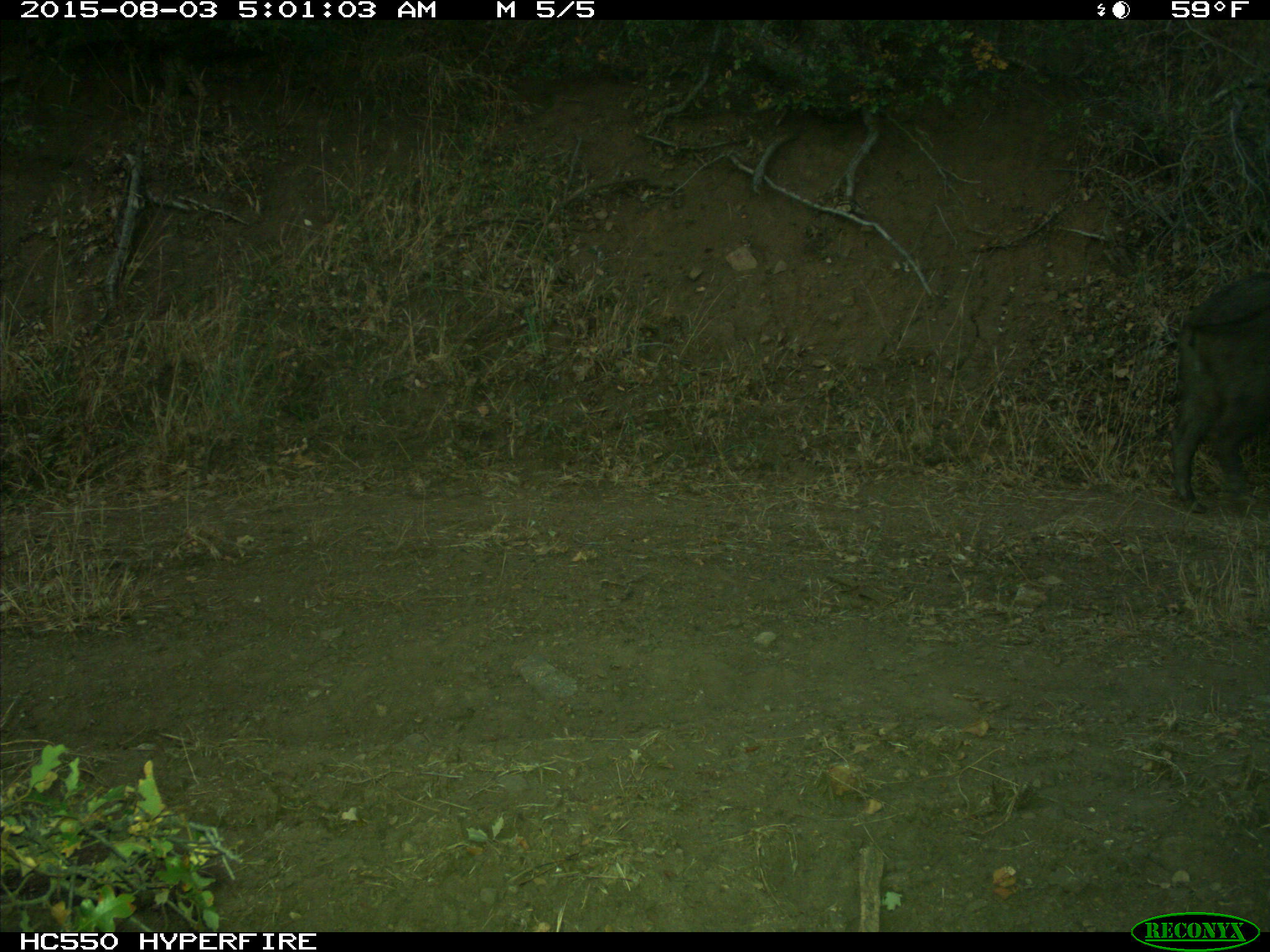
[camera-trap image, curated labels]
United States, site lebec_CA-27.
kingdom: Animalia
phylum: Chordata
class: Mammalia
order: Artiodactyla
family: Suidae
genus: Sus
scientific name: Sus scrofa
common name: wild boar